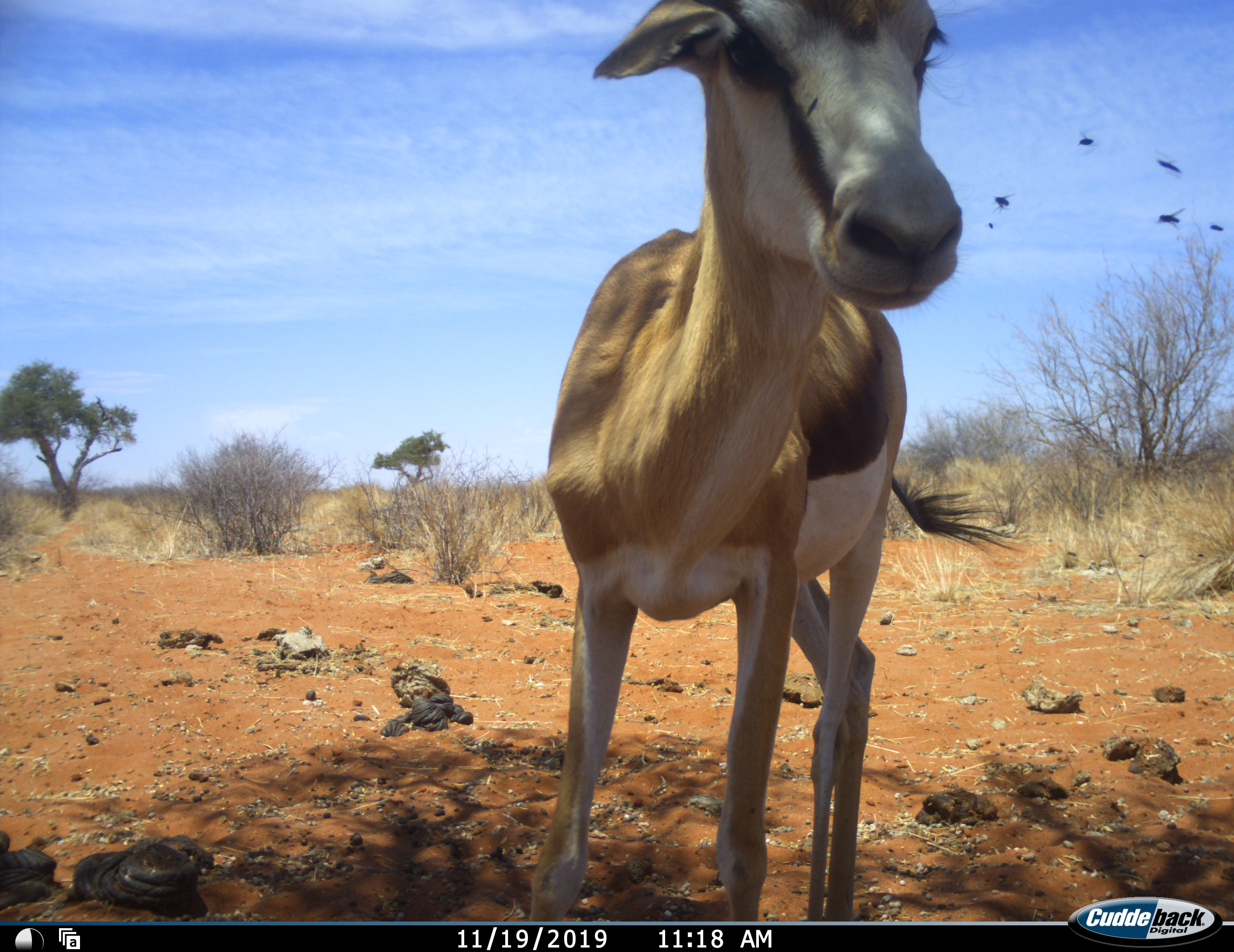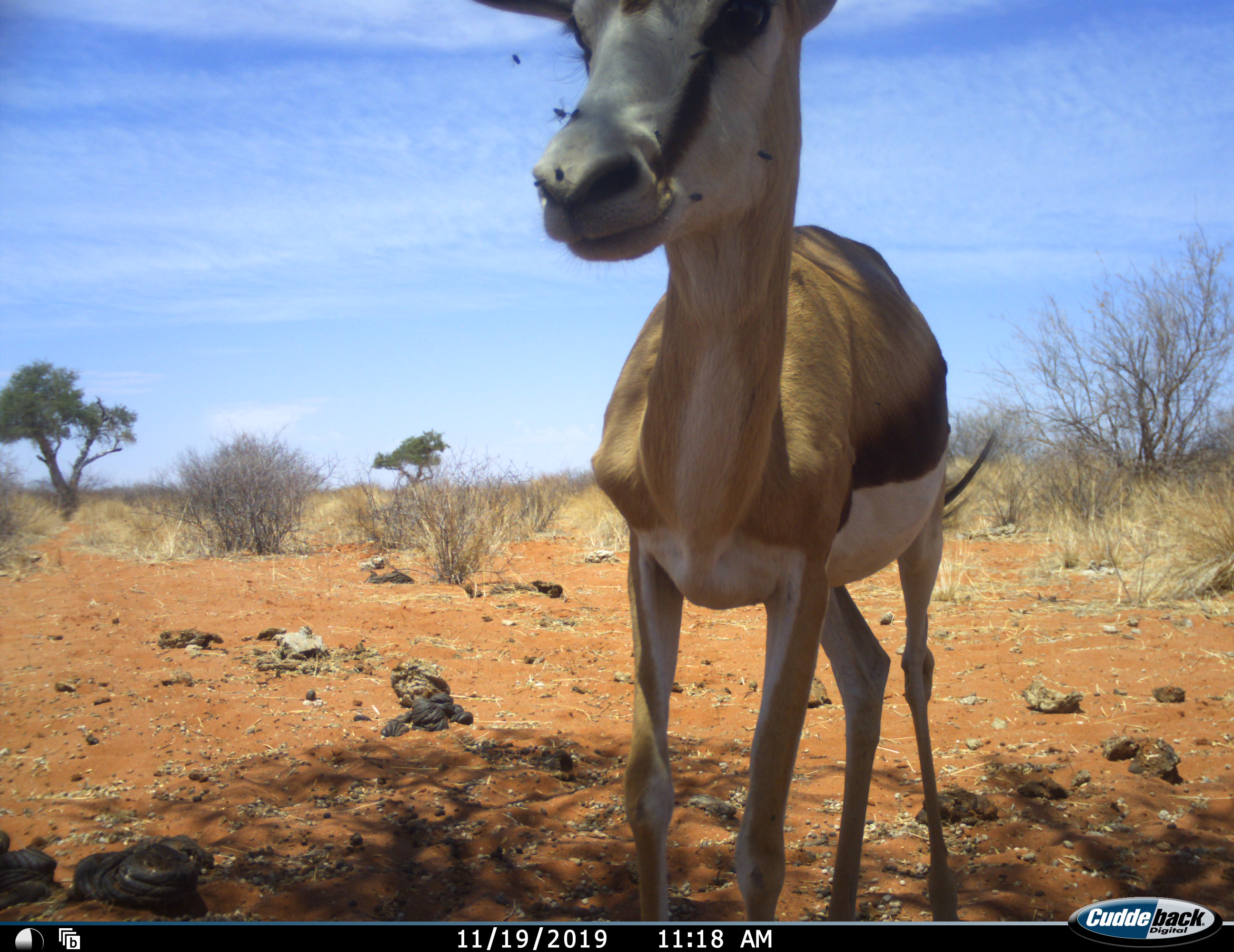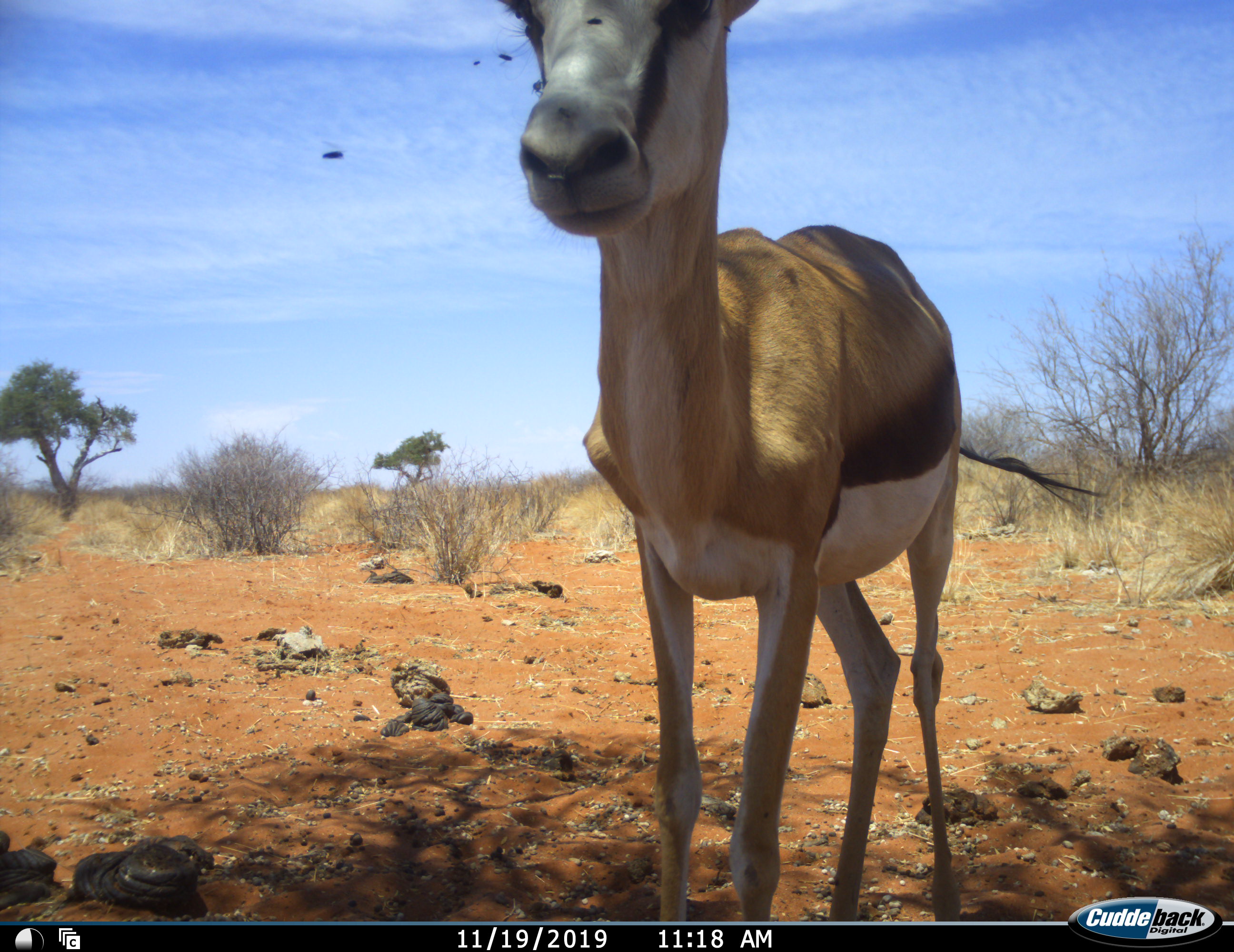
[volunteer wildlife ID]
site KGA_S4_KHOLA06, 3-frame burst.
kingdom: Animalia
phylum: Chordata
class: Mammalia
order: Artiodactyla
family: Bovidae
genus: Antidorcas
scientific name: Antidorcas marsupialis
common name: springbok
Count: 1.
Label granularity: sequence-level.